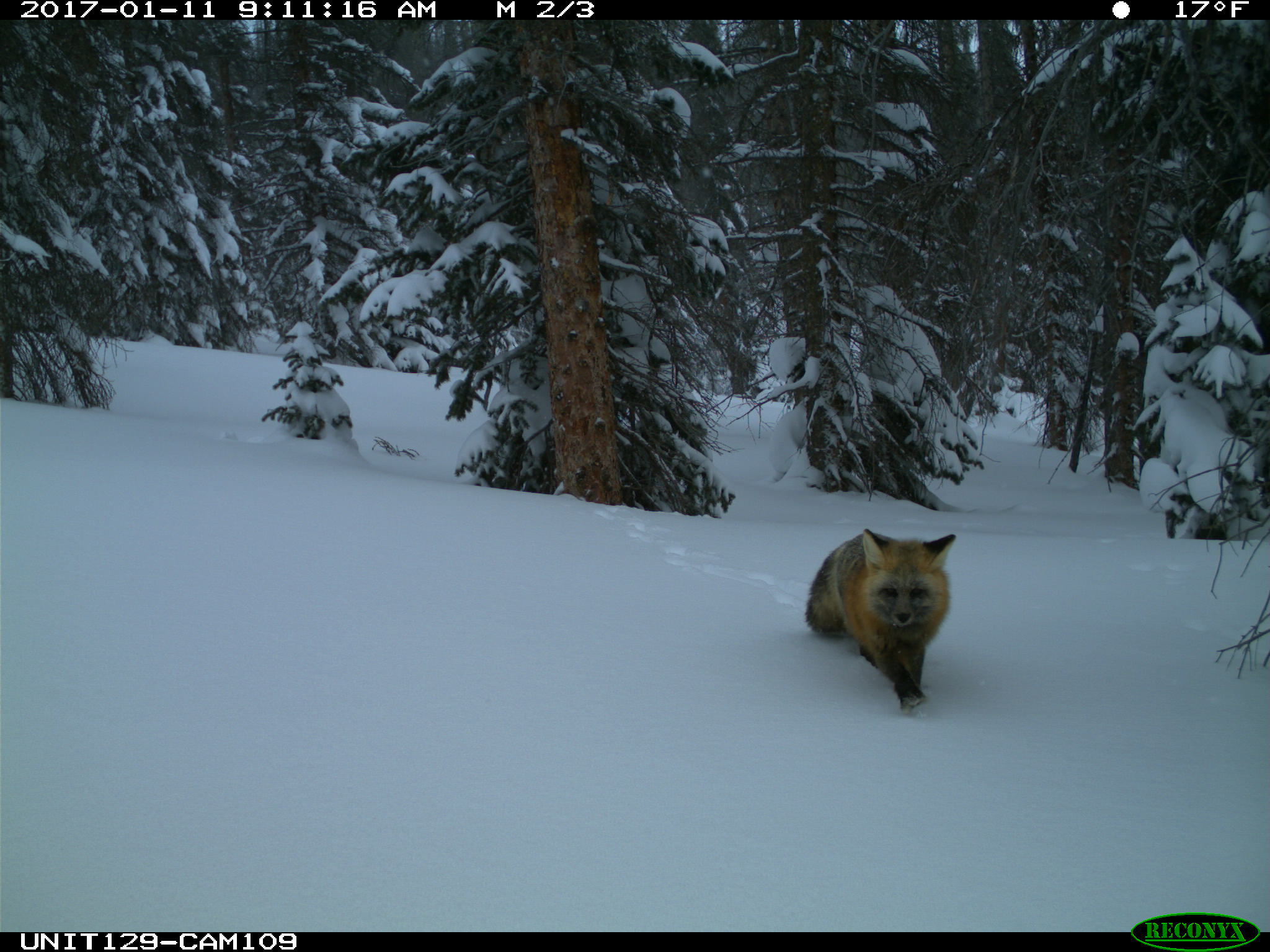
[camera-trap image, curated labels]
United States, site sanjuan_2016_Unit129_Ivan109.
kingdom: Animalia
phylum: Chordata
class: Mammalia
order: Carnivora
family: Canidae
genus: Vulpes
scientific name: Vulpes vulpes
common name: red fox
Vulpes vulpes (red fox).